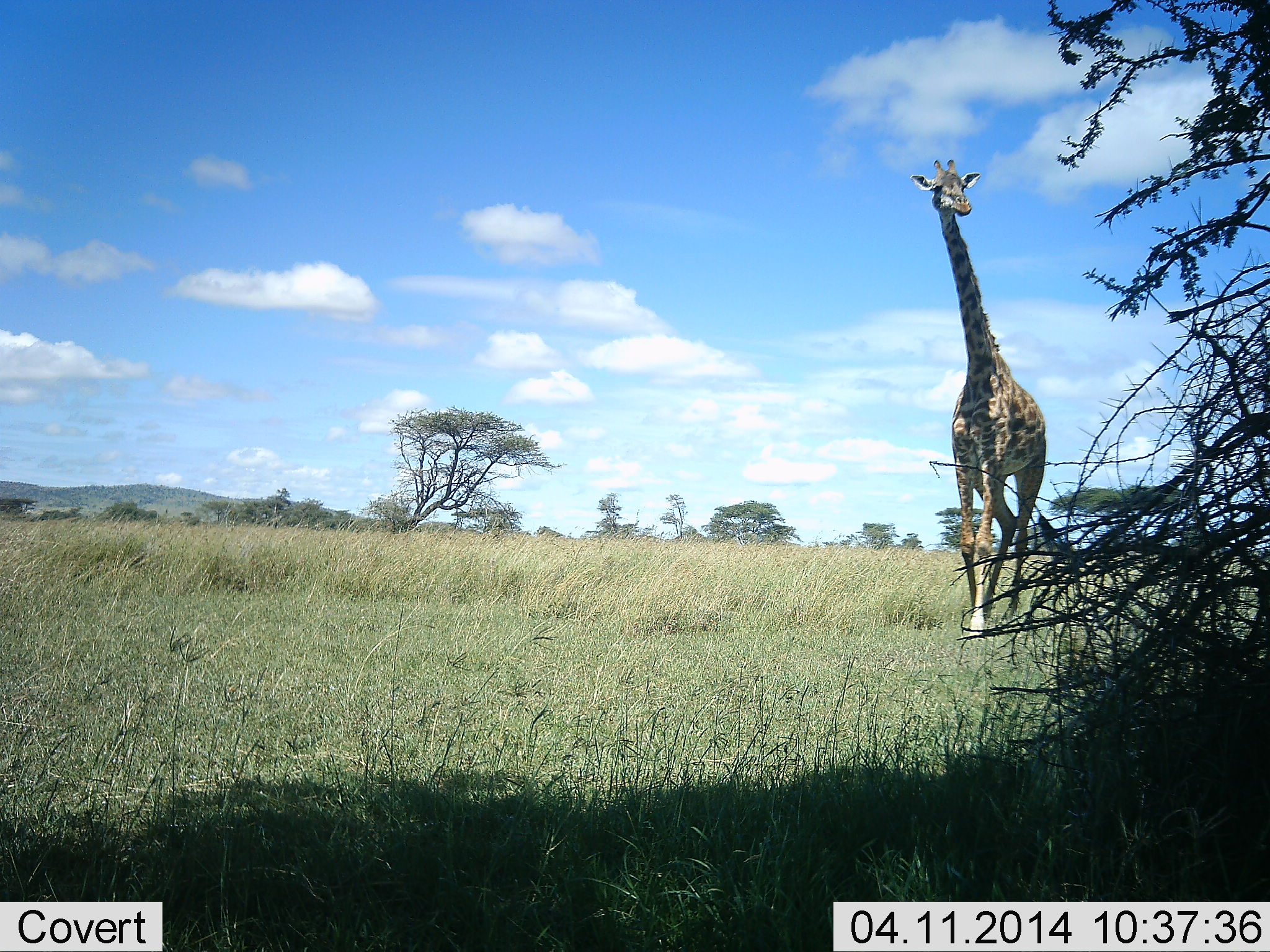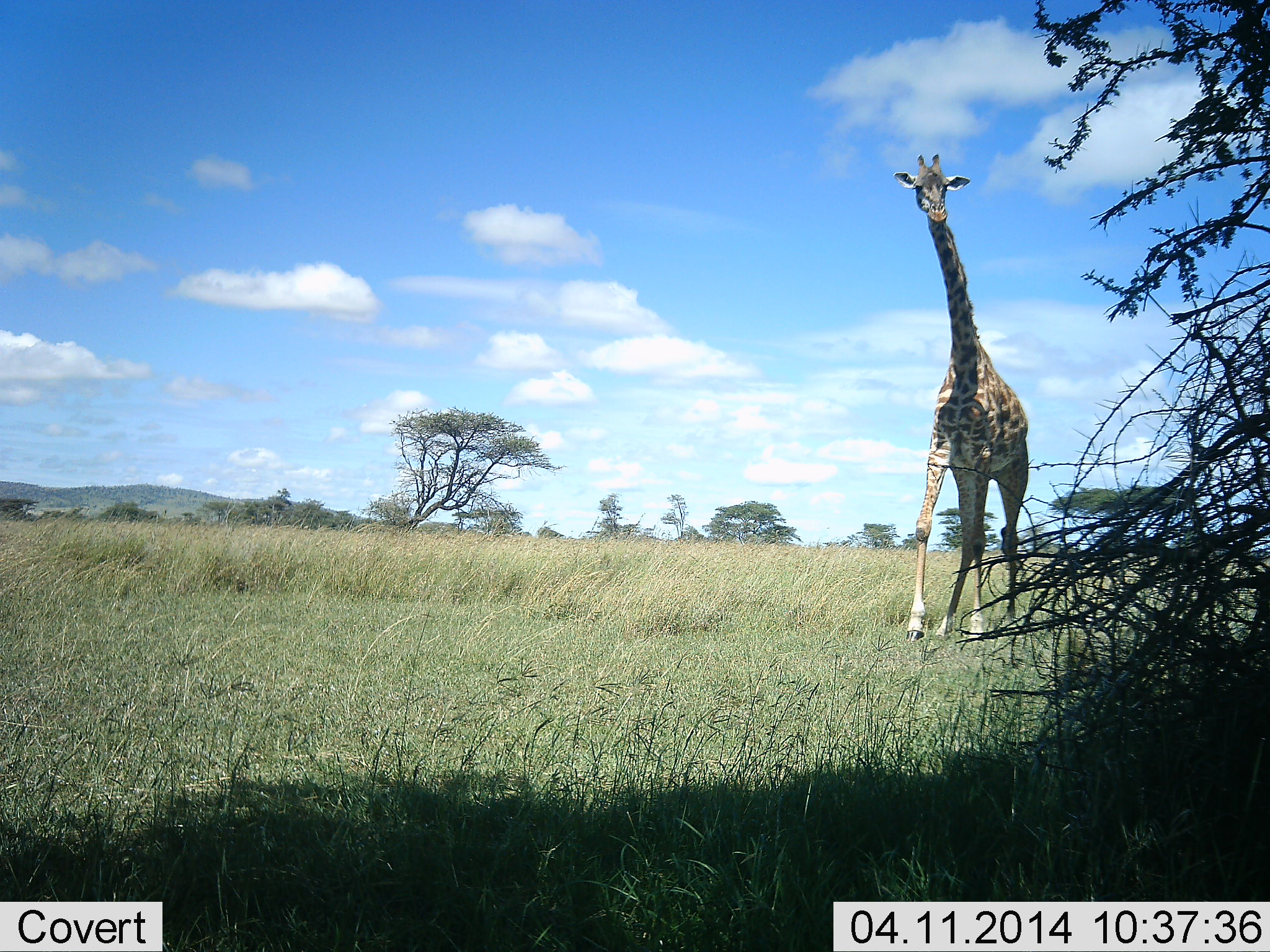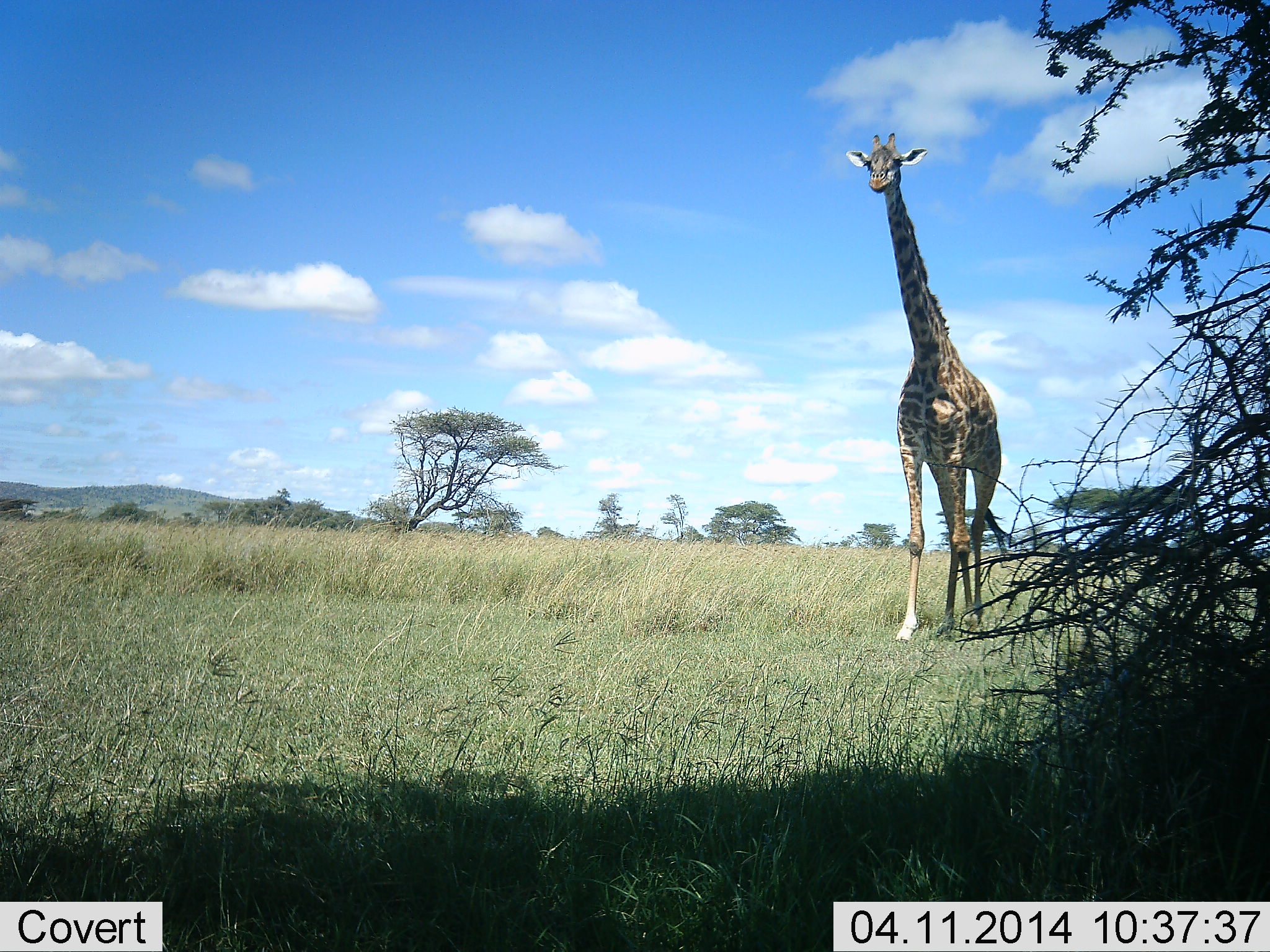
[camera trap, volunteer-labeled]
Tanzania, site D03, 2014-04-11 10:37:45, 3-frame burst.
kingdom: Animalia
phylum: Chordata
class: Mammalia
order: Artiodactyla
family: Giraffidae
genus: Giraffa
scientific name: Giraffa camelopardalis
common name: giraffe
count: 1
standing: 10%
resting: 0%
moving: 100%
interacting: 0%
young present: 0%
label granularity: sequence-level